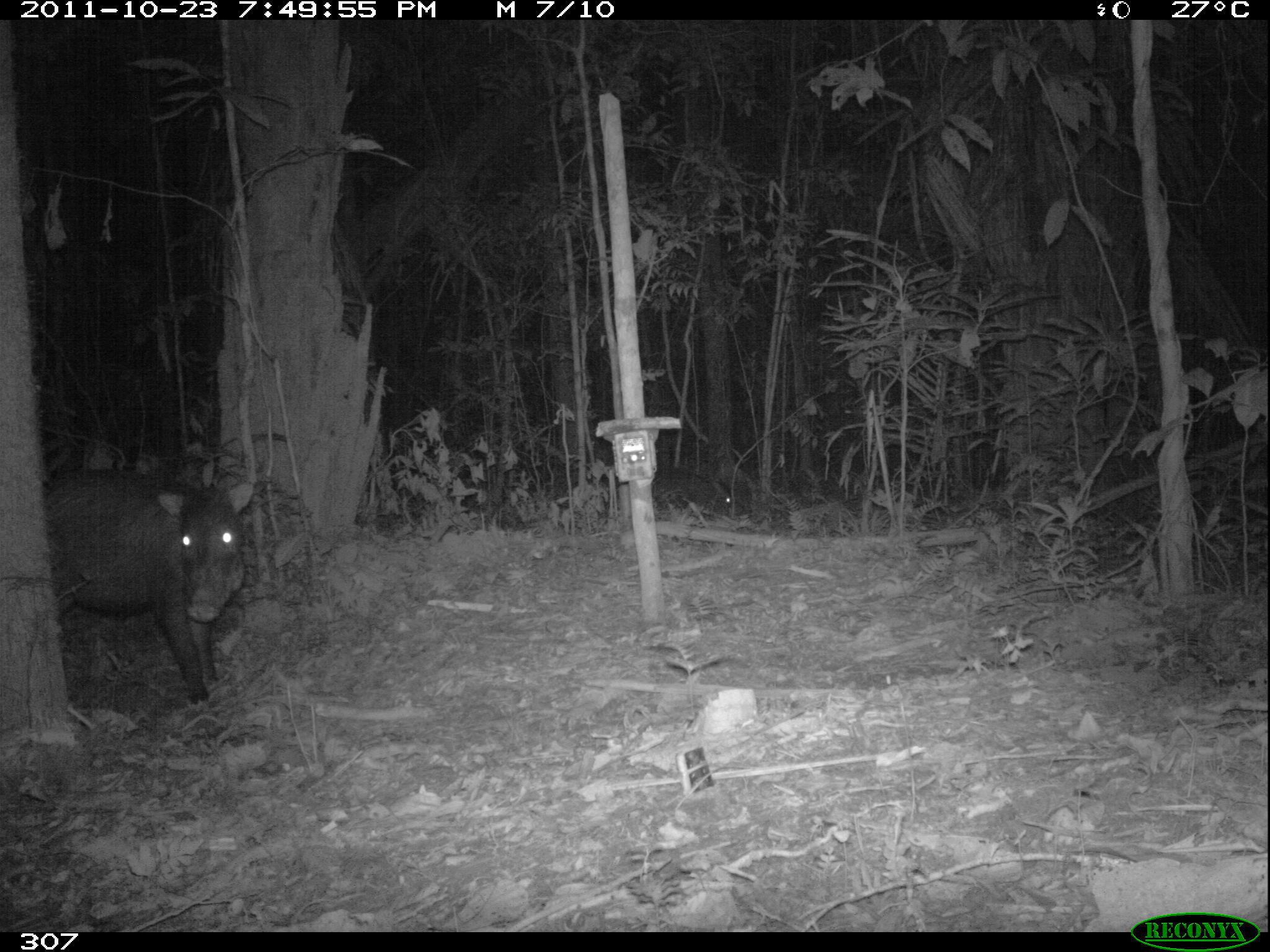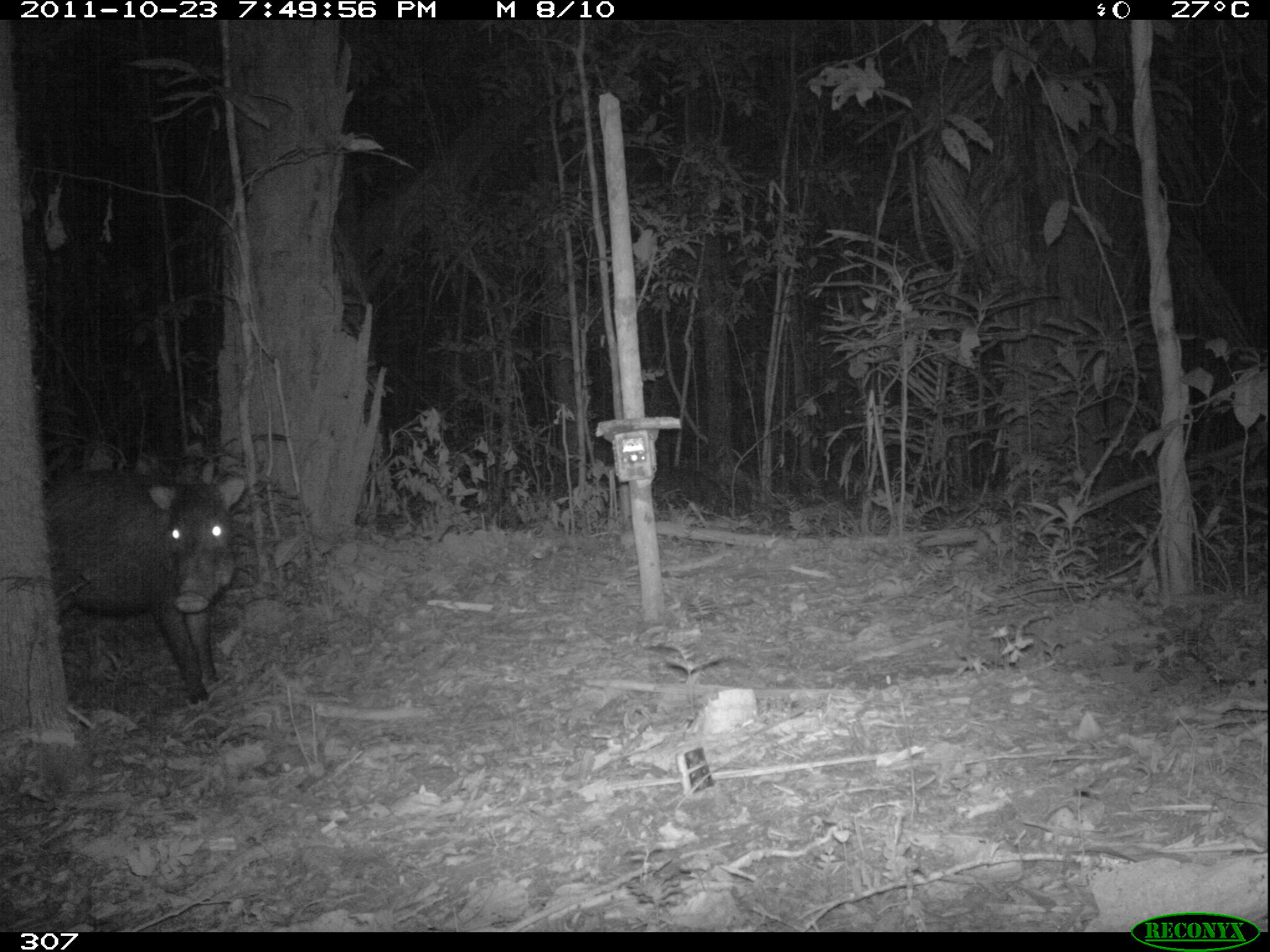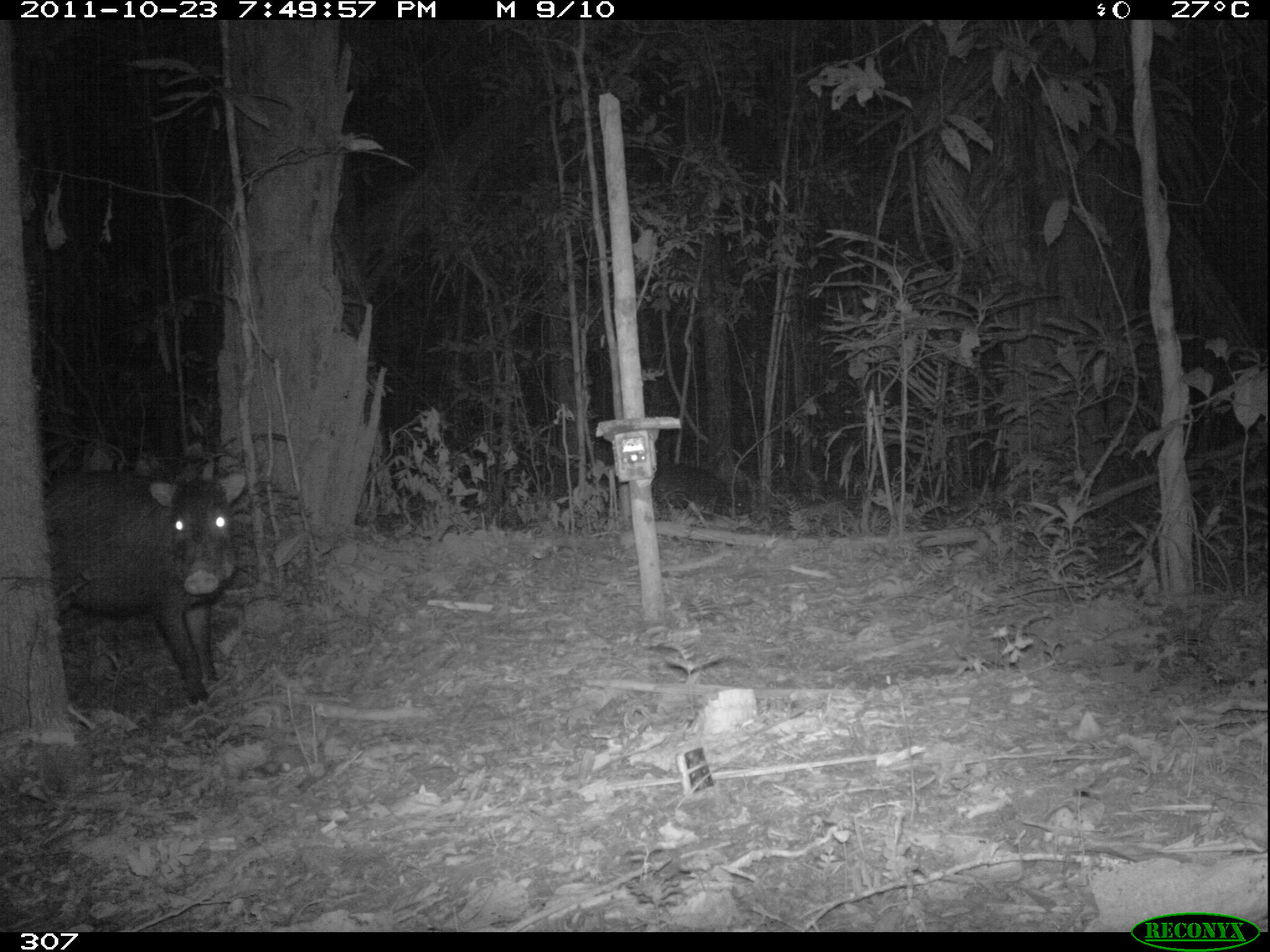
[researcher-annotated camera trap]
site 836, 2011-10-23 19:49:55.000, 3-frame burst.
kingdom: Animalia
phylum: Chordata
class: Mammalia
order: Artiodactyla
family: Tayassuidae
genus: Tayassu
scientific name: Tayassu pecari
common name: white-lipped peccary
Tayassu pecari (white-lipped peccary).